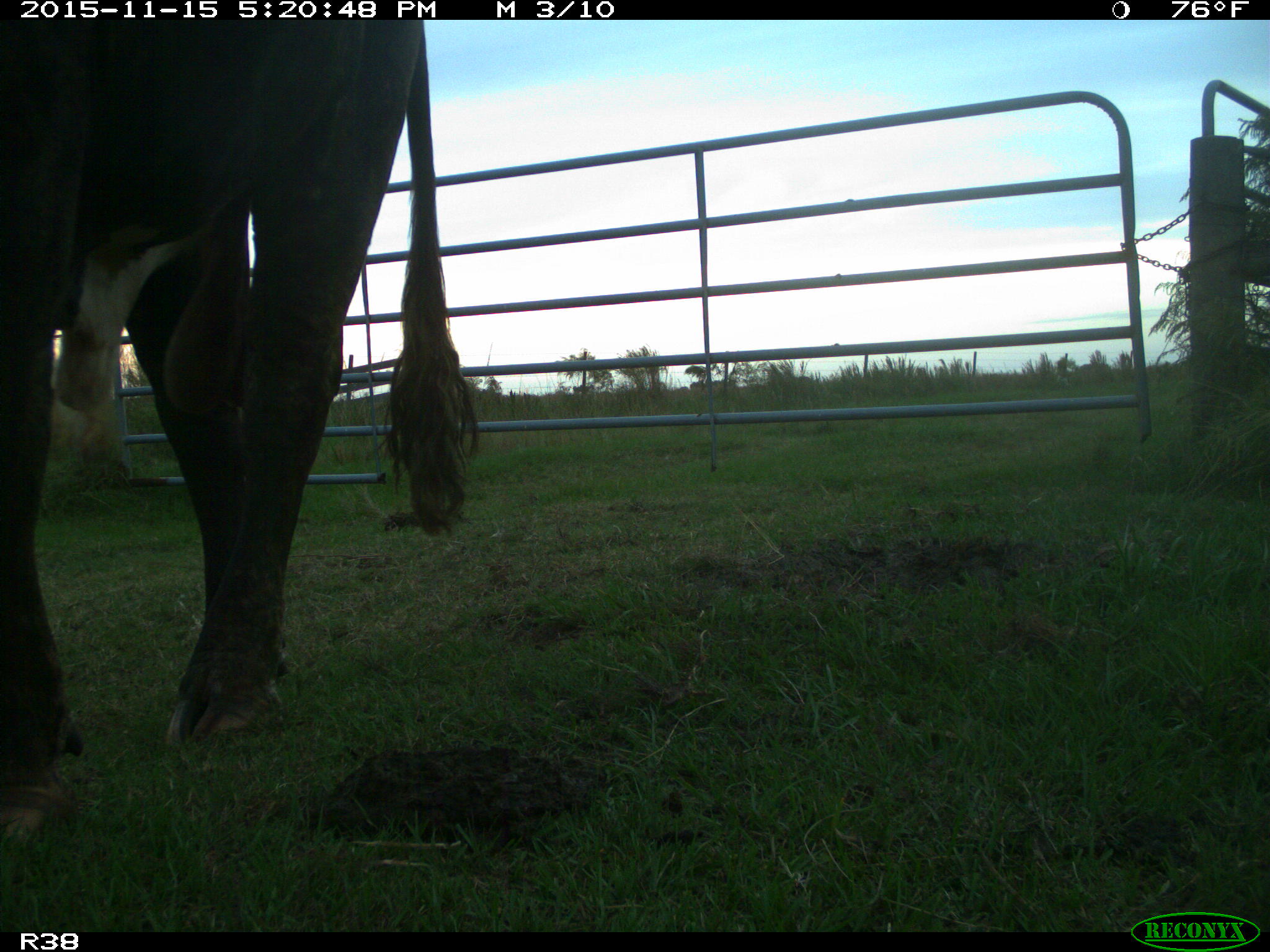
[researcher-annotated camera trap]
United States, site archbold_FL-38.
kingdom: Animalia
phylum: Chordata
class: Mammalia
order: Artiodactyla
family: Bovidae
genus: Bos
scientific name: Bos taurus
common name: domestic cow